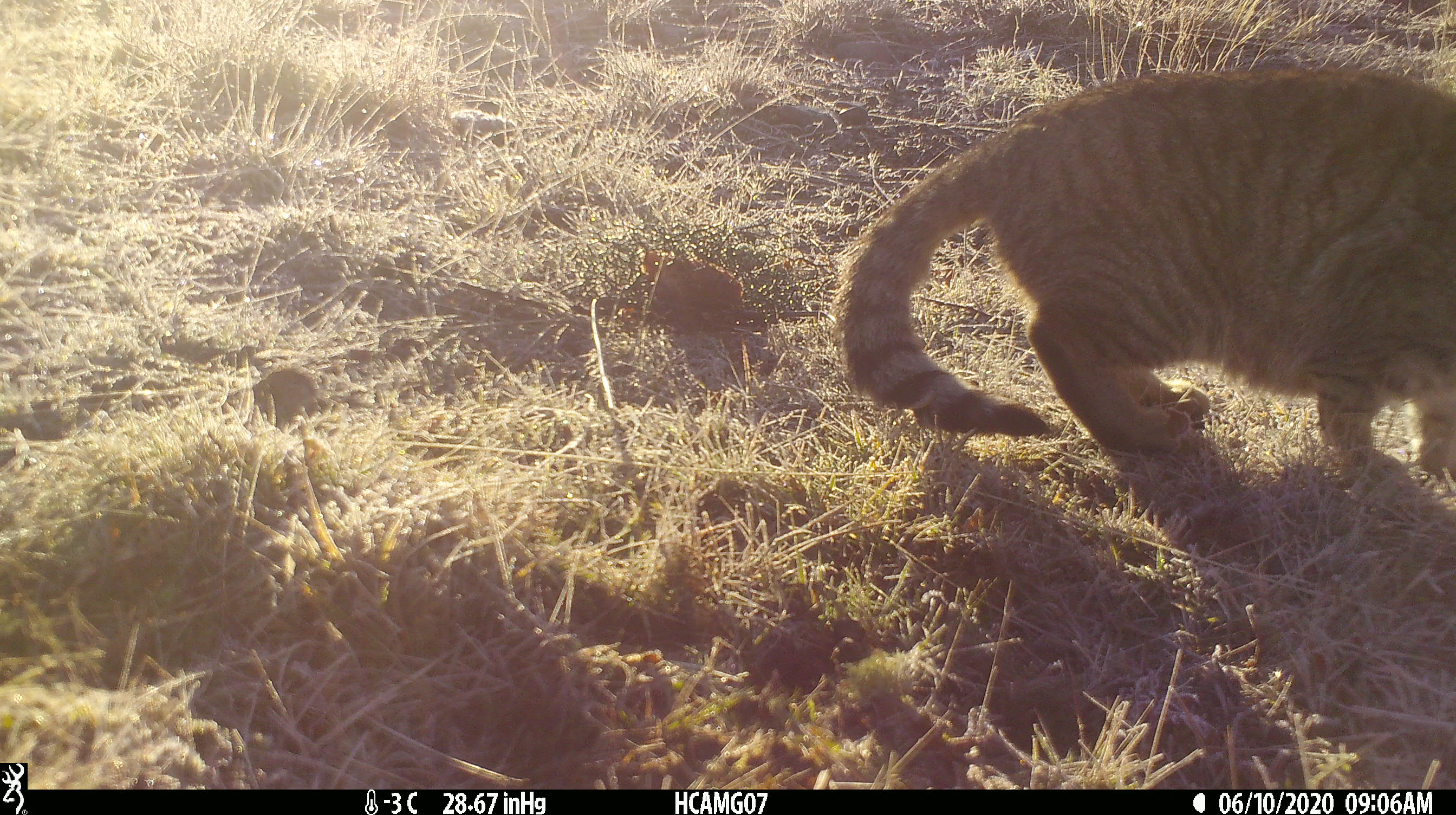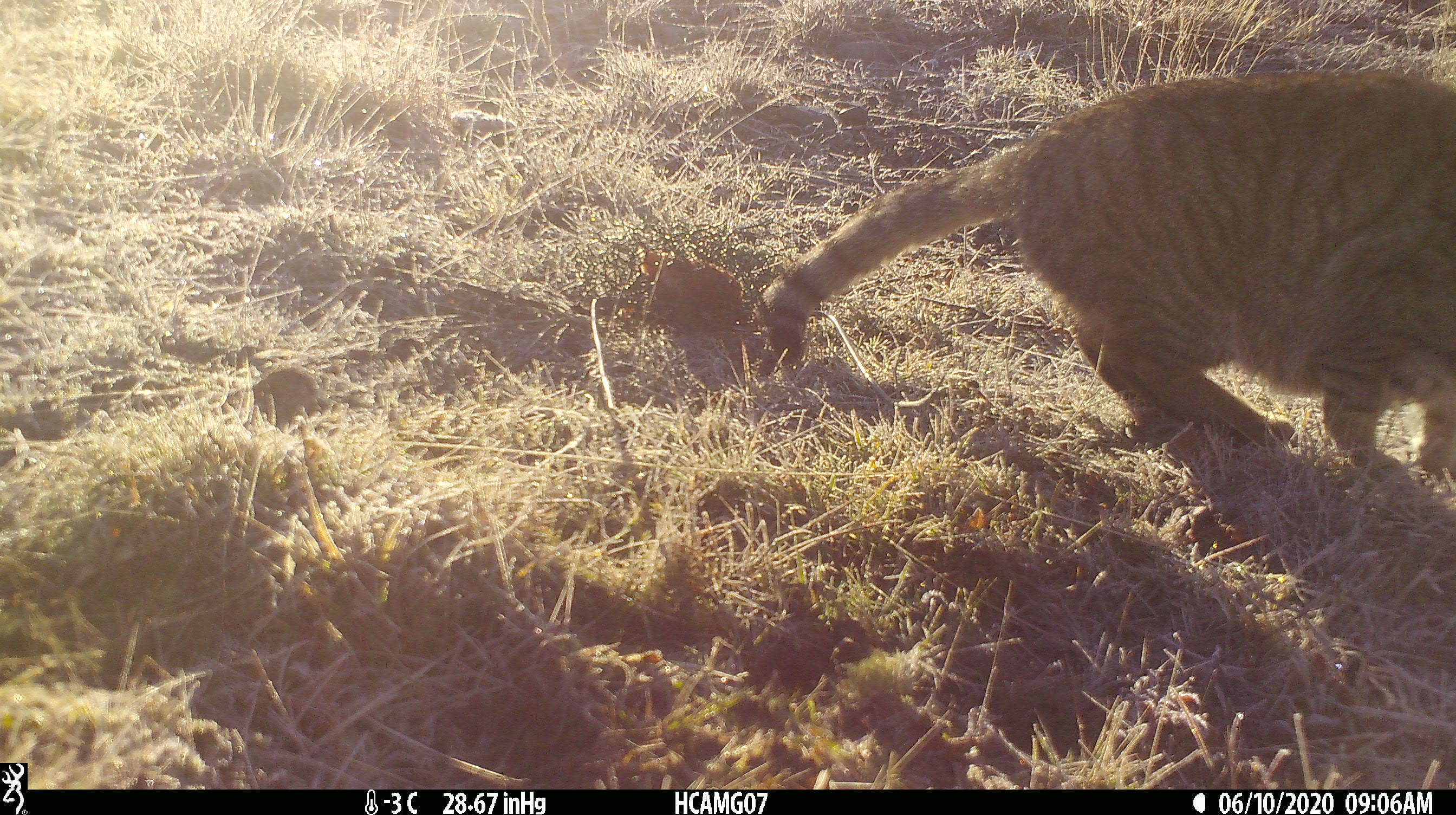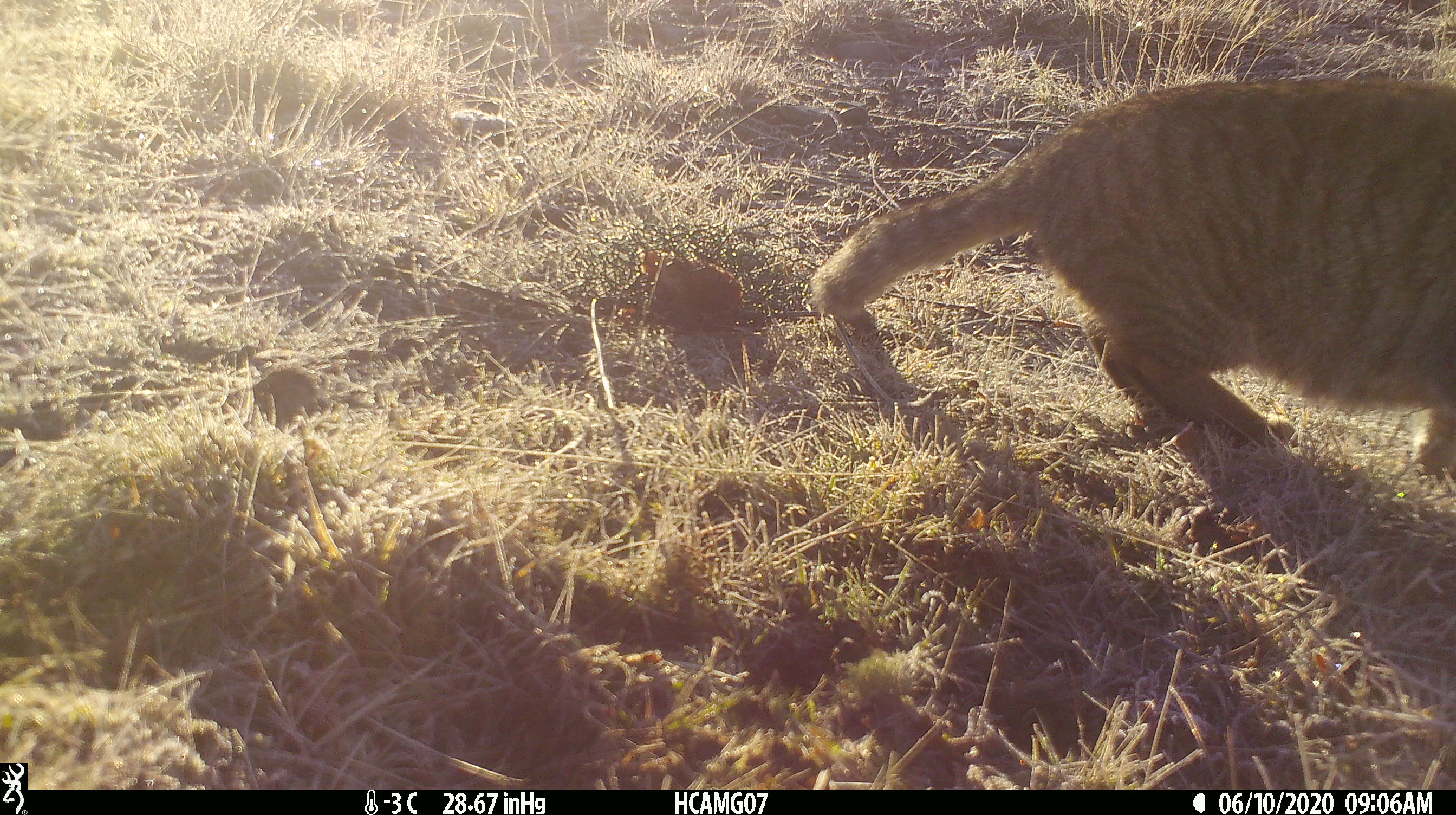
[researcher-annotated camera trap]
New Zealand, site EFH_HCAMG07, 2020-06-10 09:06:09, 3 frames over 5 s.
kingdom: Animalia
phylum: Chordata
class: Mammalia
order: Carnivora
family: Felidae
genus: Felis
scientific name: Felis catus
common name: domestic cat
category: cat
Cat (domestic cat) (Felis catus).